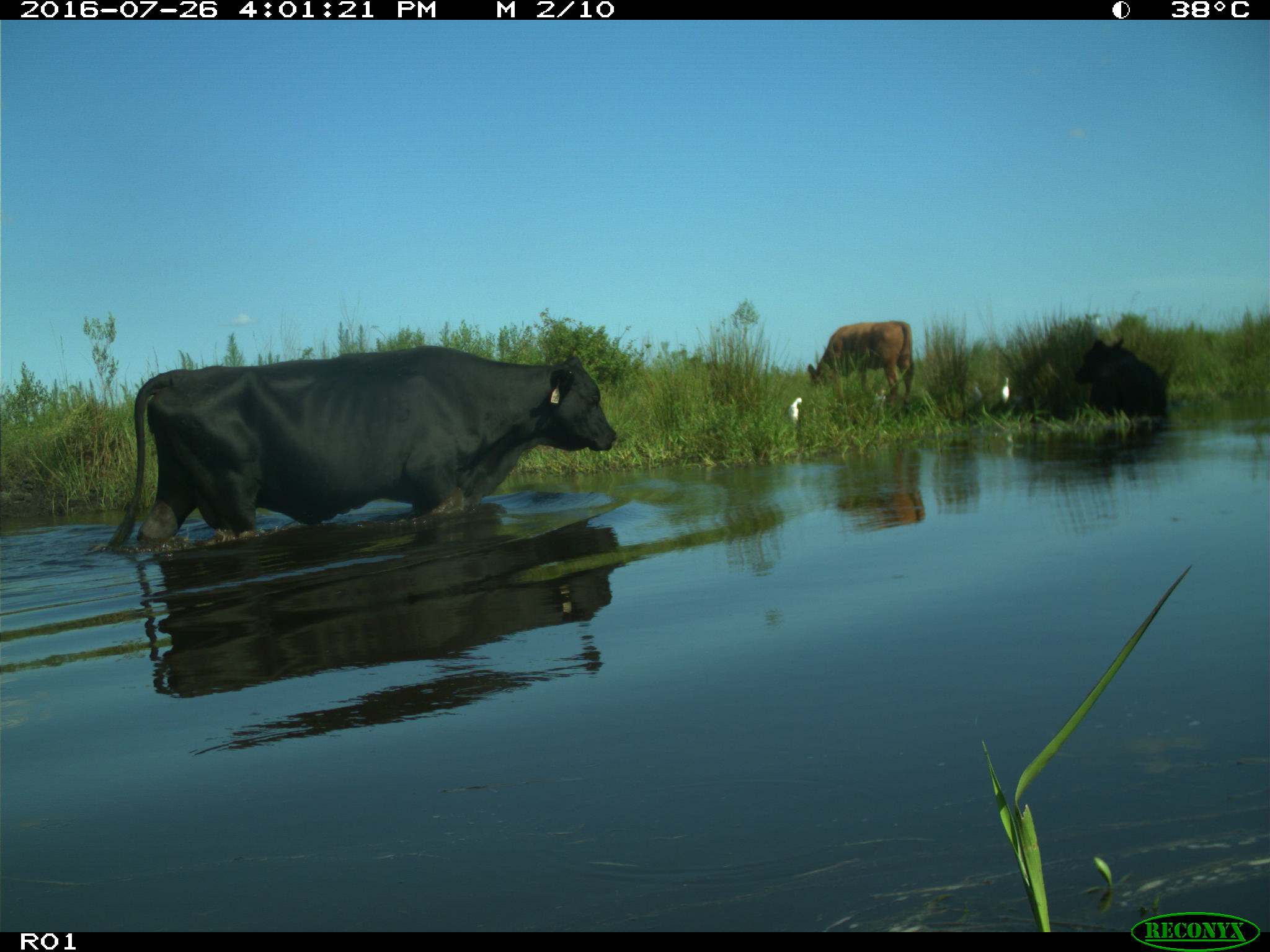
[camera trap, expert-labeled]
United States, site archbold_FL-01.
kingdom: Animalia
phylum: Chordata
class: Mammalia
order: Artiodactyla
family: Bovidae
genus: Bos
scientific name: Bos taurus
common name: domestic cow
Bos taurus (domestic cow).